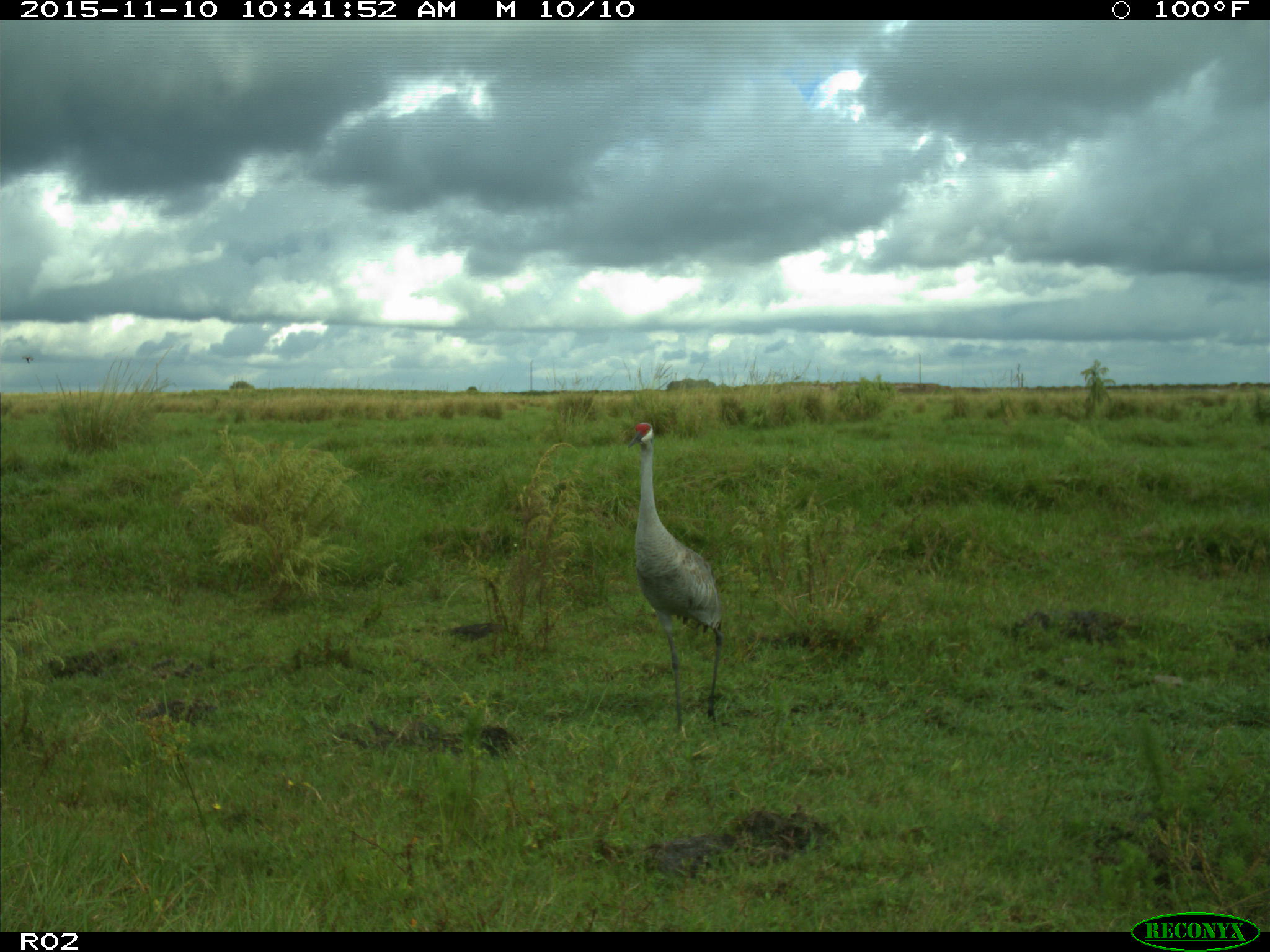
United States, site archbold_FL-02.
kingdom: Animalia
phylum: Chordata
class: Aves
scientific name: Aves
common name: birds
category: unidentified bird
Unidentified bird (birds) (Aves).